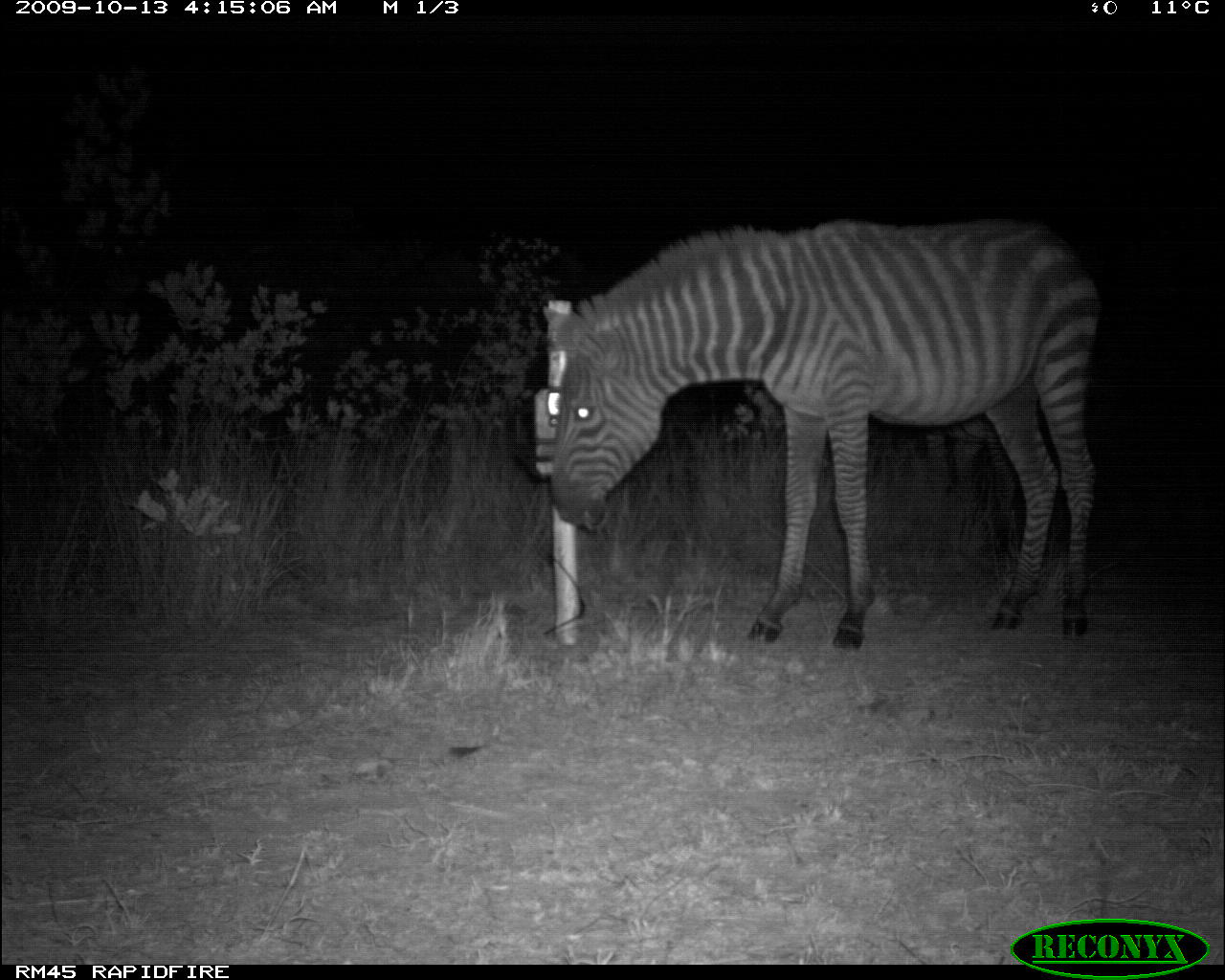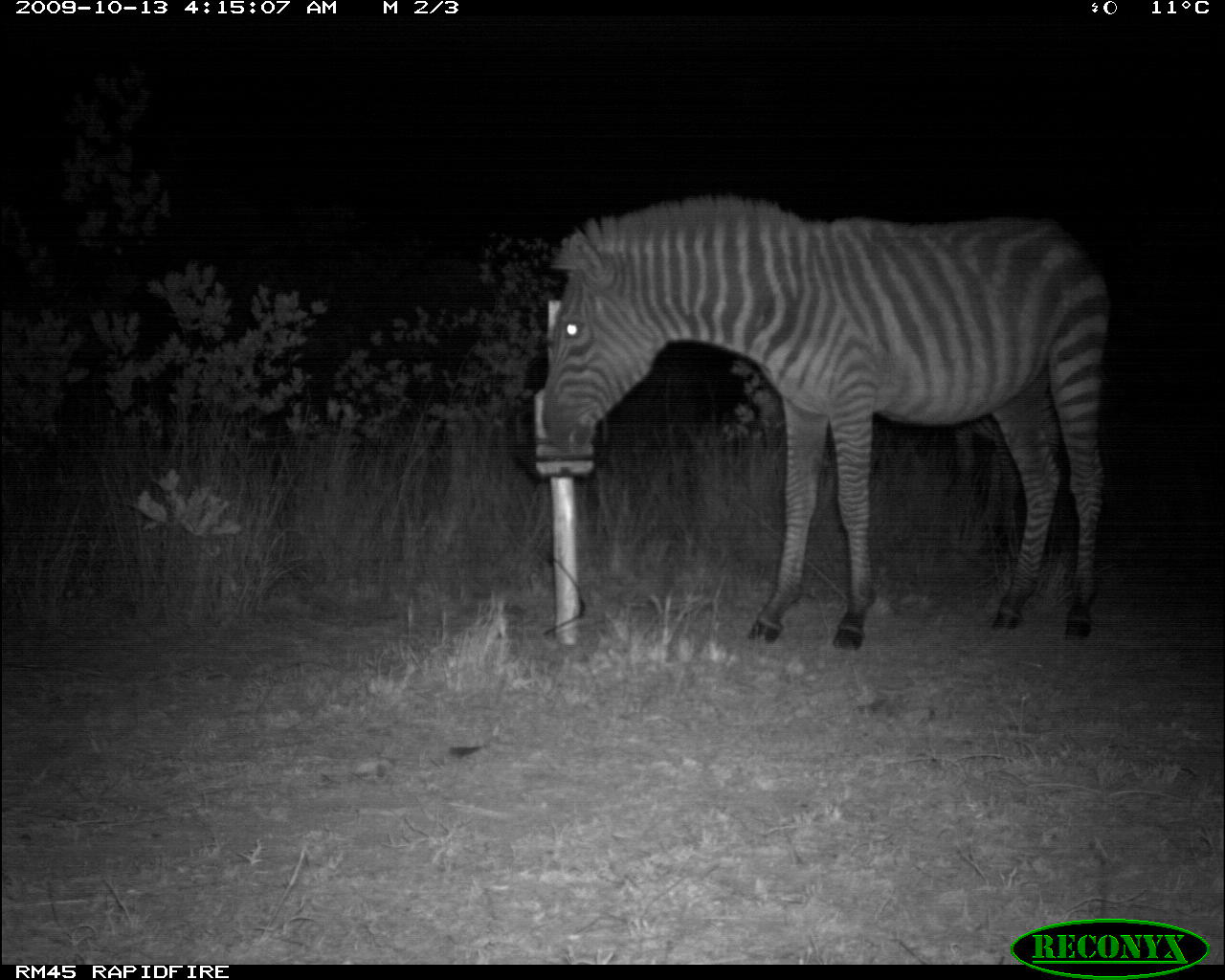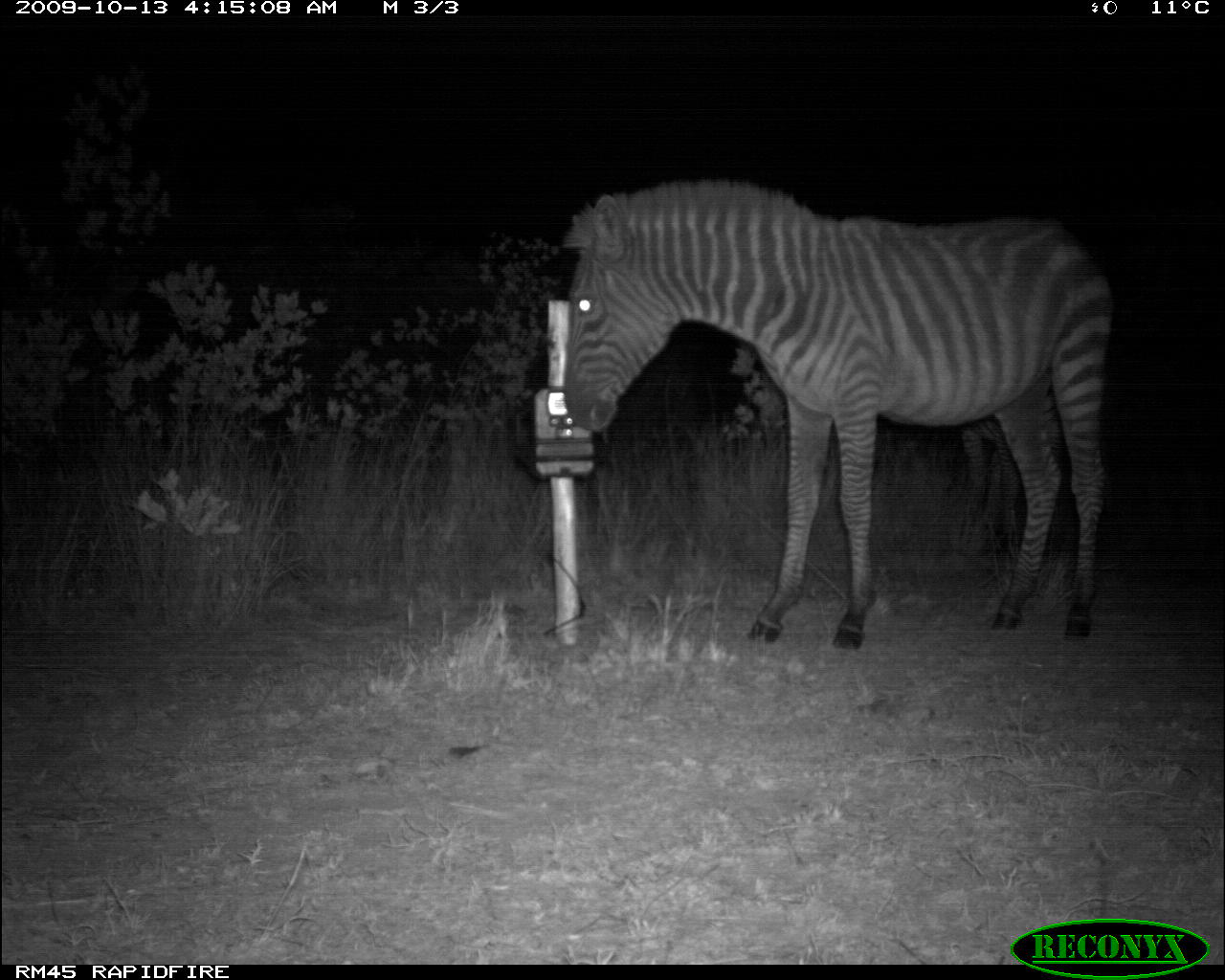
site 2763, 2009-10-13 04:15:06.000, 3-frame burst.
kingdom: Animalia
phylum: Chordata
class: Mammalia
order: Perissodactyla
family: Equidae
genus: Equus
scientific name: Equus quagga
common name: plains zebra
Equus quagga (plains zebra), count 1.